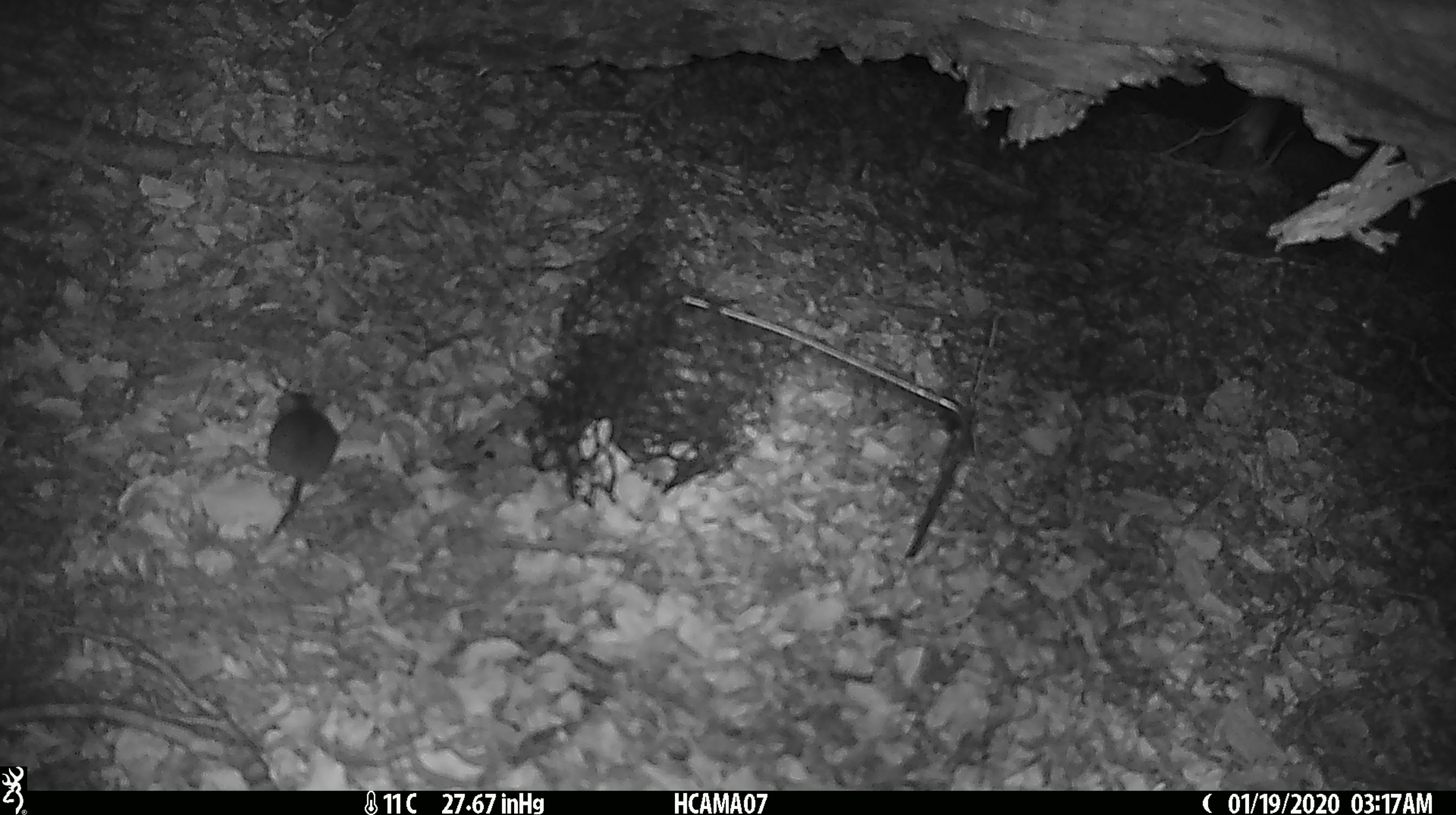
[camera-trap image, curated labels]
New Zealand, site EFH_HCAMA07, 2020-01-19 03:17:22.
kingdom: Animalia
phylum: Chordata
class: Mammalia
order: Rodentia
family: Muridae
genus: Mus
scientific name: Mus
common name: mouse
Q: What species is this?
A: Mouse (Mus).